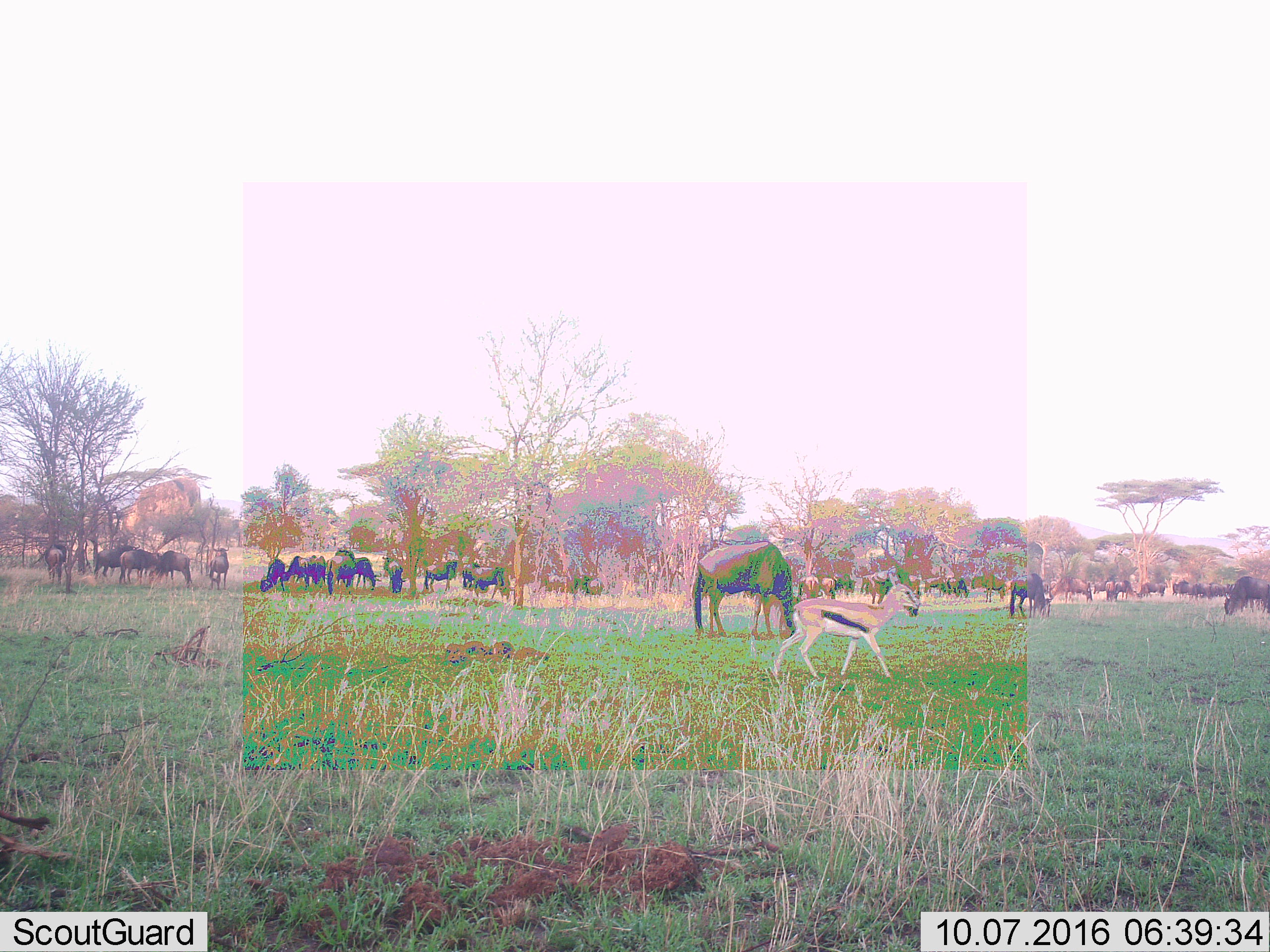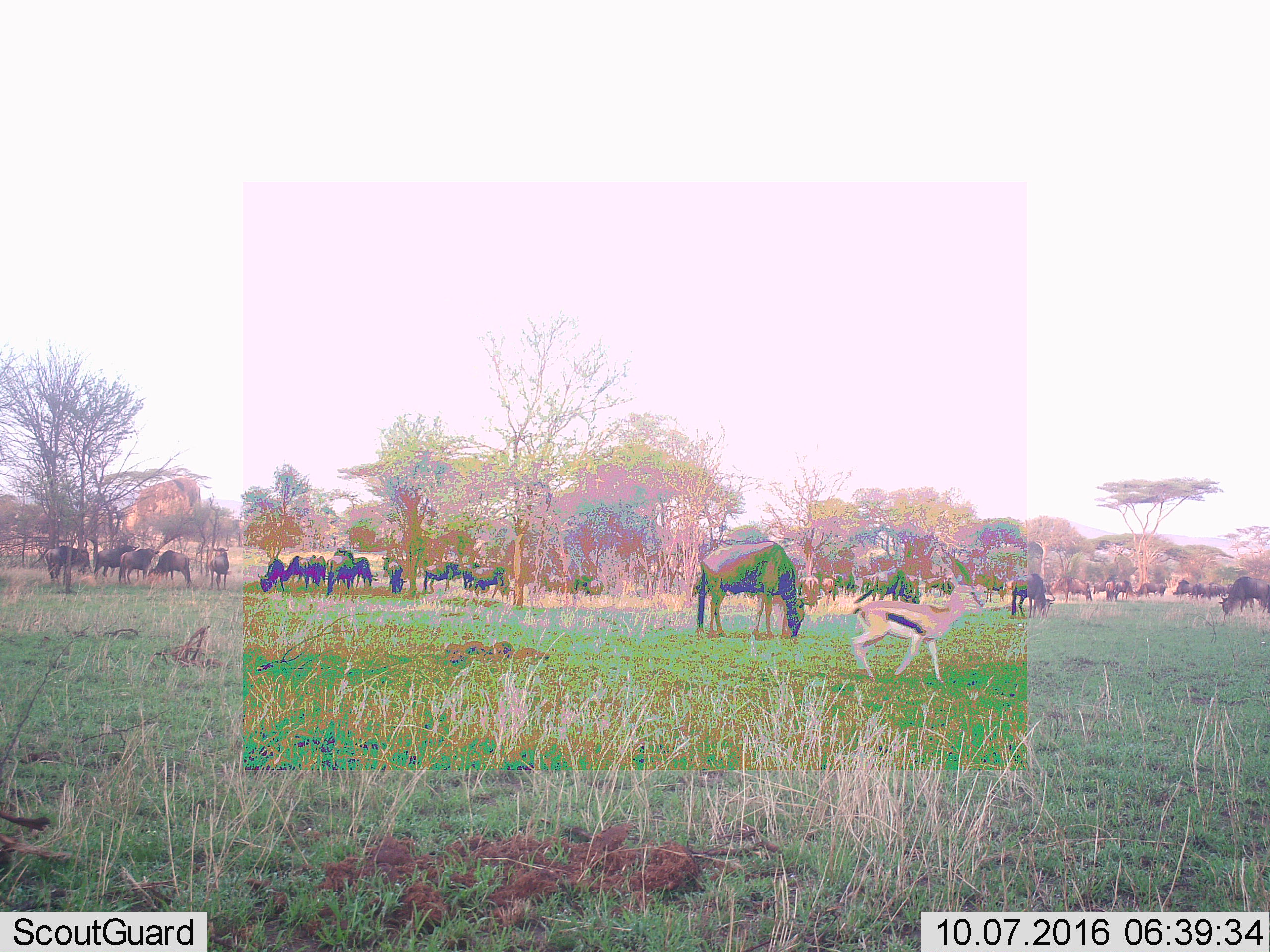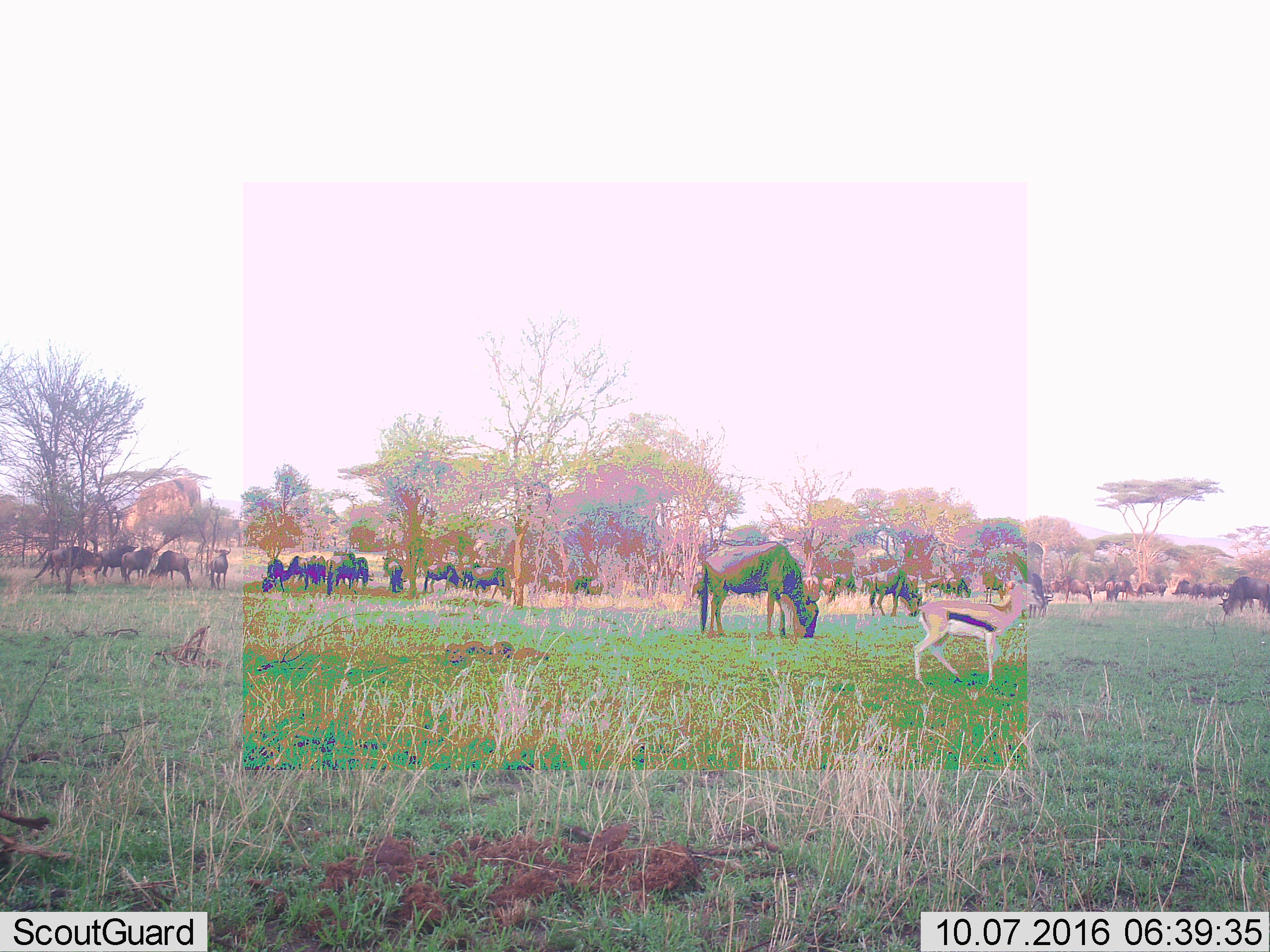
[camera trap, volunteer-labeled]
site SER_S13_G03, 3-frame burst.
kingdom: Animalia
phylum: Chordata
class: Mammalia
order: Artiodactyla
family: Bovidae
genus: Eudorcas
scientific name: Eudorcas thomsonii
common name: thomson's gazelle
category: gazellethomsons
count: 1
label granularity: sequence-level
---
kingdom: Animalia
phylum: Chordata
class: Mammalia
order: Artiodactyla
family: Bovidae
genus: Connochaetes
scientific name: Connochaetes taurinus taurinus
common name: blue wildebeest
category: wildebeestblue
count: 11-50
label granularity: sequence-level